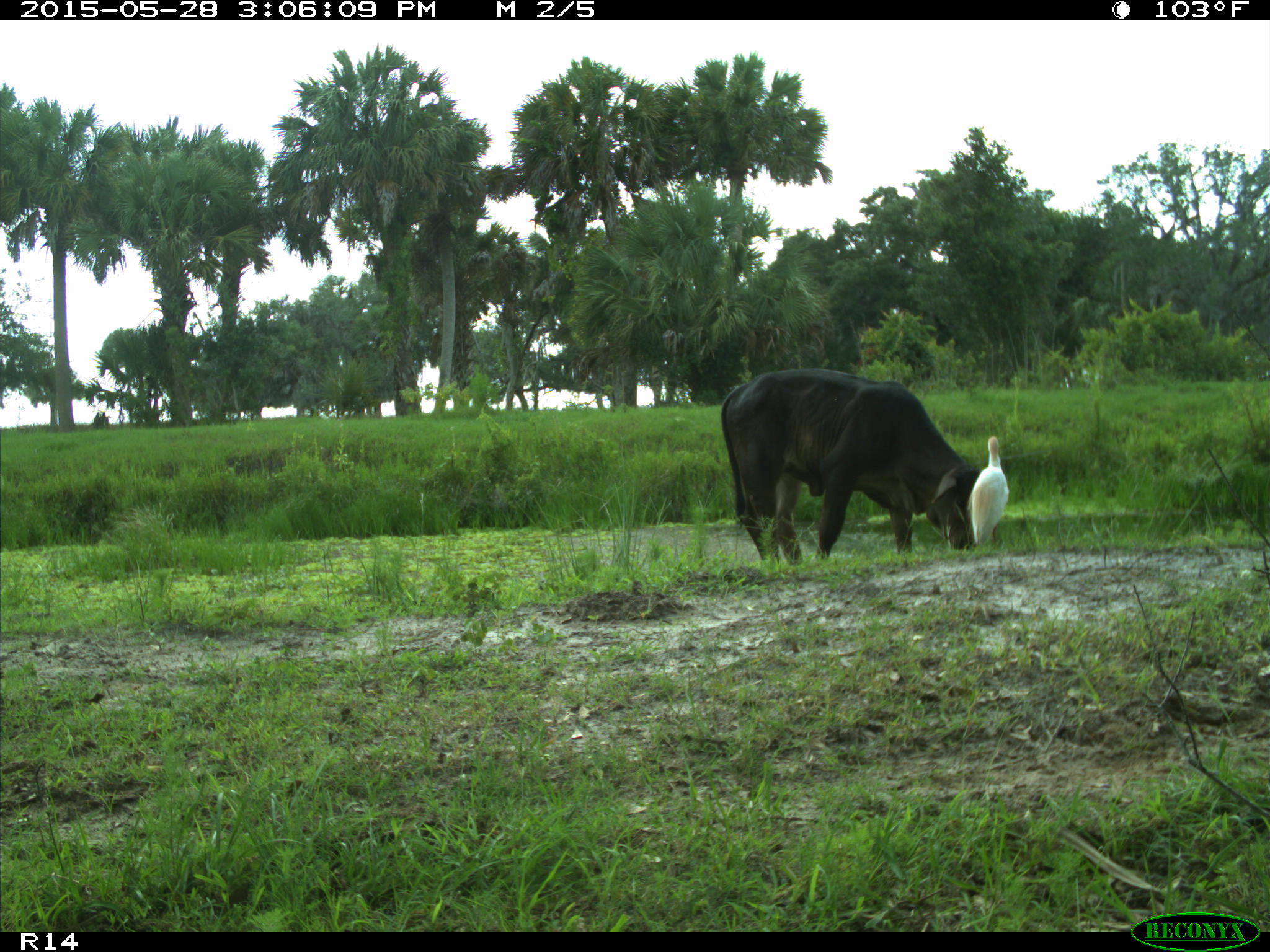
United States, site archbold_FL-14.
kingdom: Animalia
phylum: Chordata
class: Mammalia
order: Artiodactyla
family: Bovidae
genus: Bos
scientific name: Bos taurus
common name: domestic cow